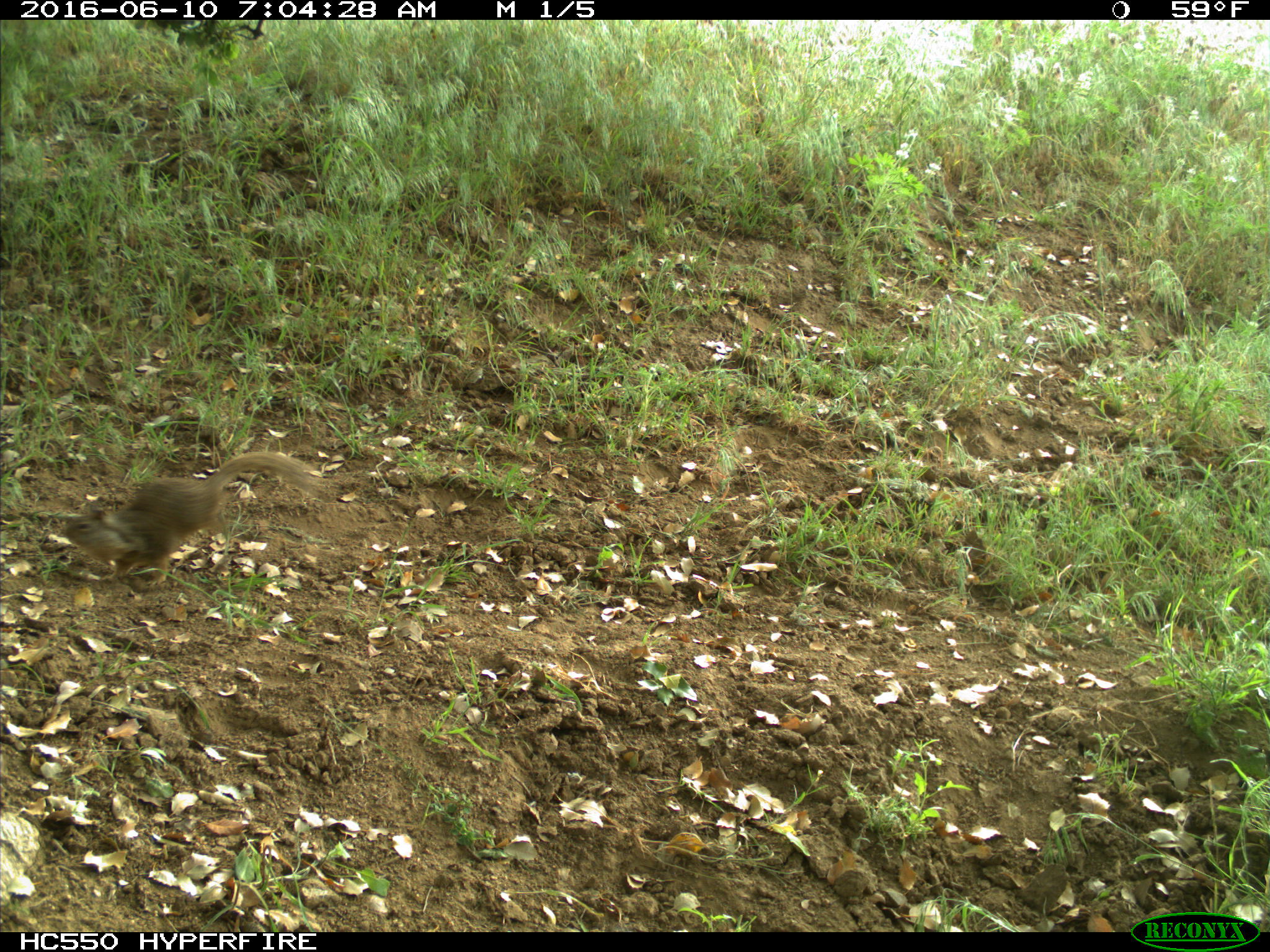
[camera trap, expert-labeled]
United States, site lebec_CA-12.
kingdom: Animalia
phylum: Chordata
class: Mammalia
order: Rodentia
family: Sciuridae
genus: Otospermophilus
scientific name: Otospermophilus beecheyi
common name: california ground squirrel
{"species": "Otospermophilus beecheyi (california ground squirrel)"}